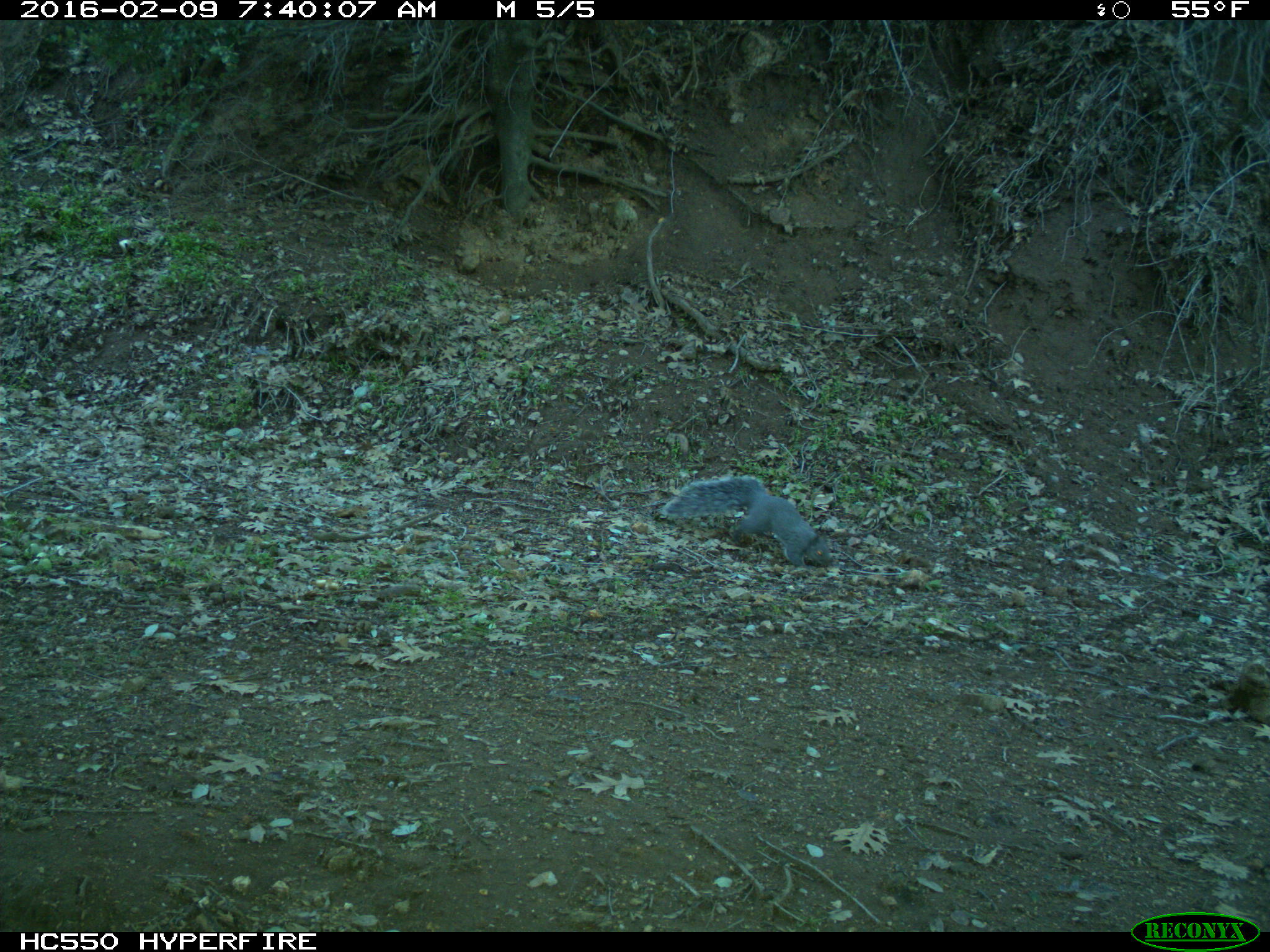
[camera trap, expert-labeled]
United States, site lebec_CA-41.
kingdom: Animalia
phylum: Chordata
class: Mammalia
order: Rodentia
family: Sciuridae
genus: Sciurus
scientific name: Sciurus carolinensis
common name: eastern gray squirrel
Sciurus carolinensis (eastern gray squirrel).